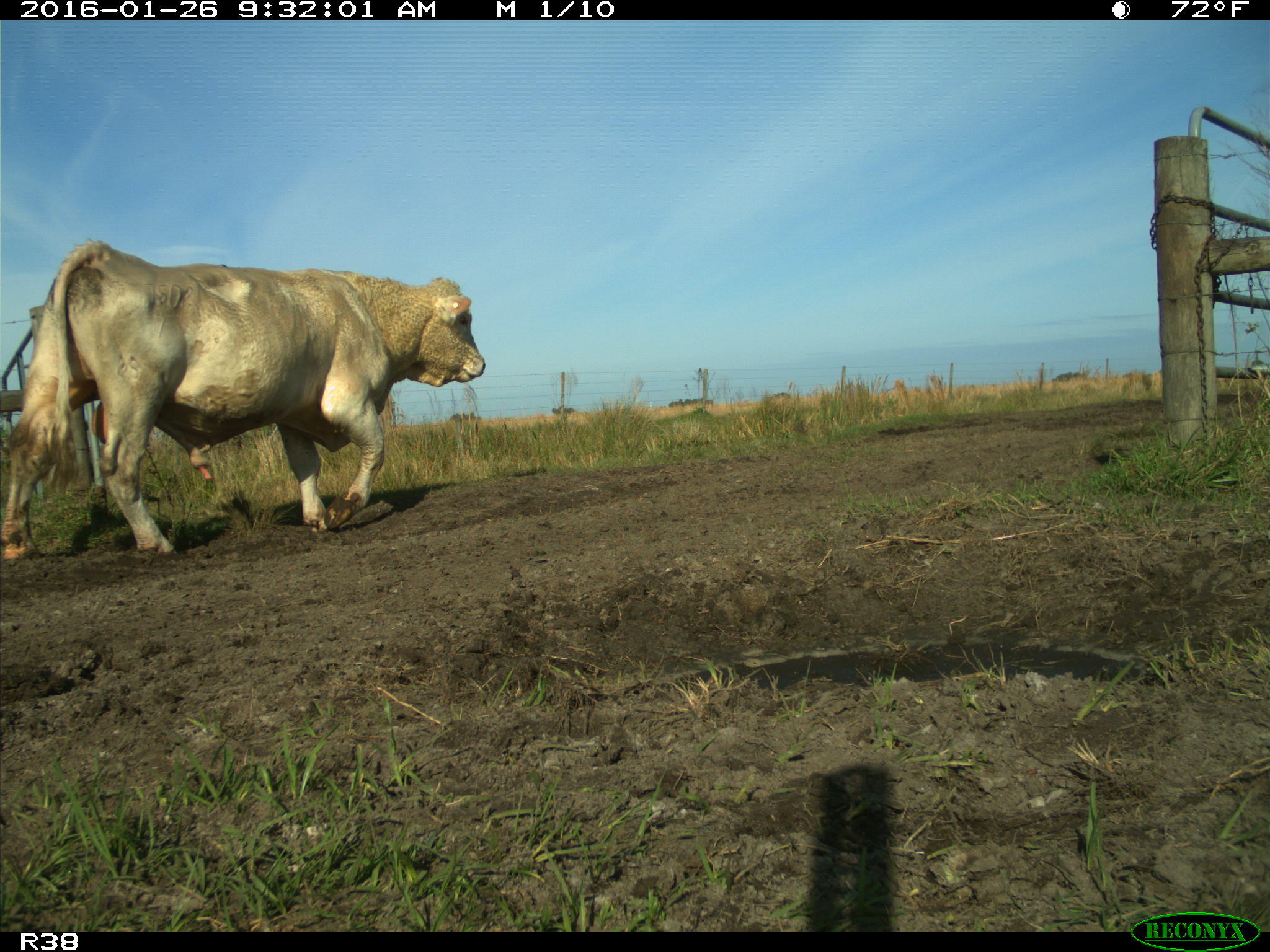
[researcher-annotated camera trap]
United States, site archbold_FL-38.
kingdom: Animalia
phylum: Chordata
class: Mammalia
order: Artiodactyla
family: Bovidae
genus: Bos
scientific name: Bos taurus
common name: domestic cow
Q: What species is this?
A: Bos taurus (domestic cow).